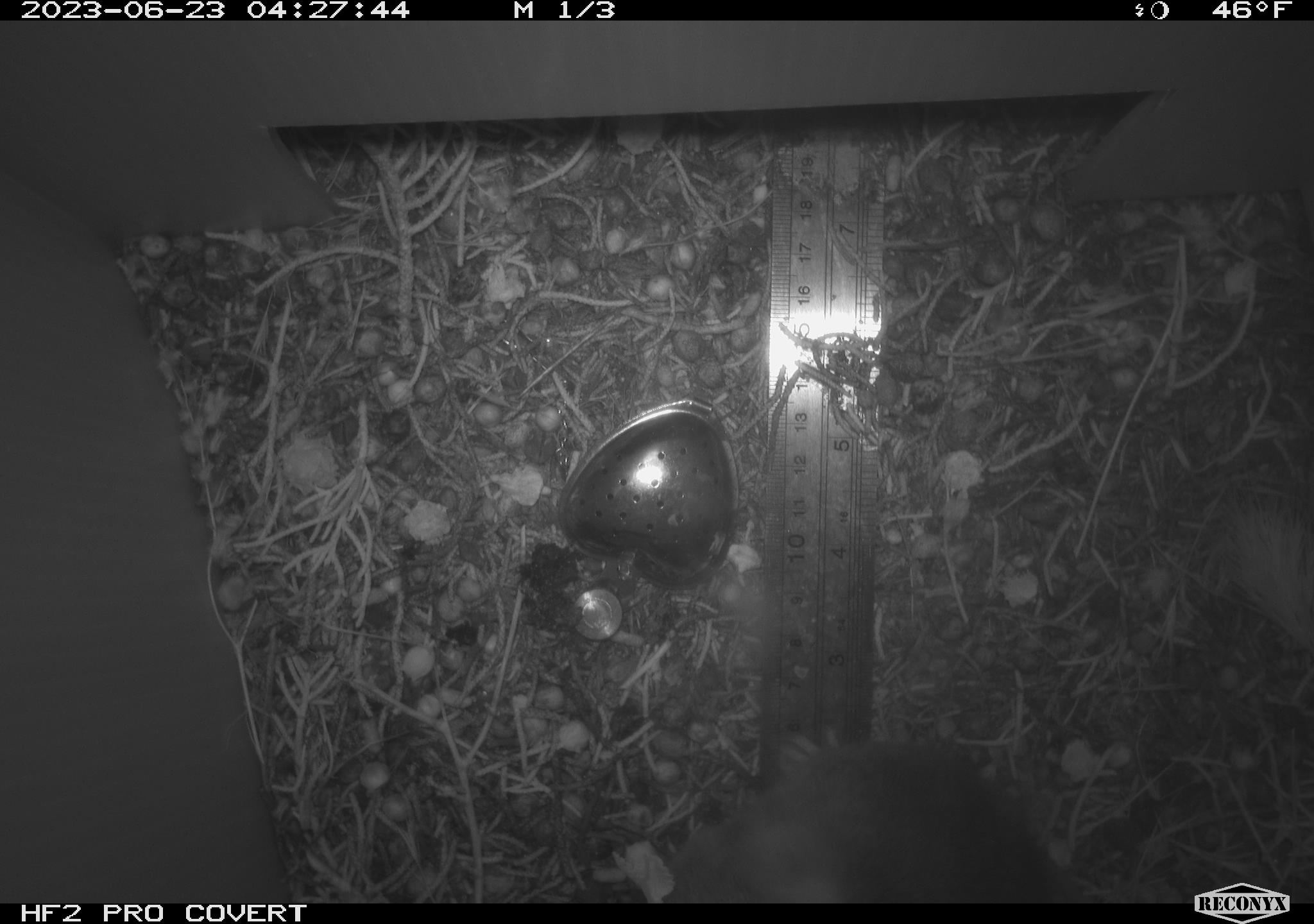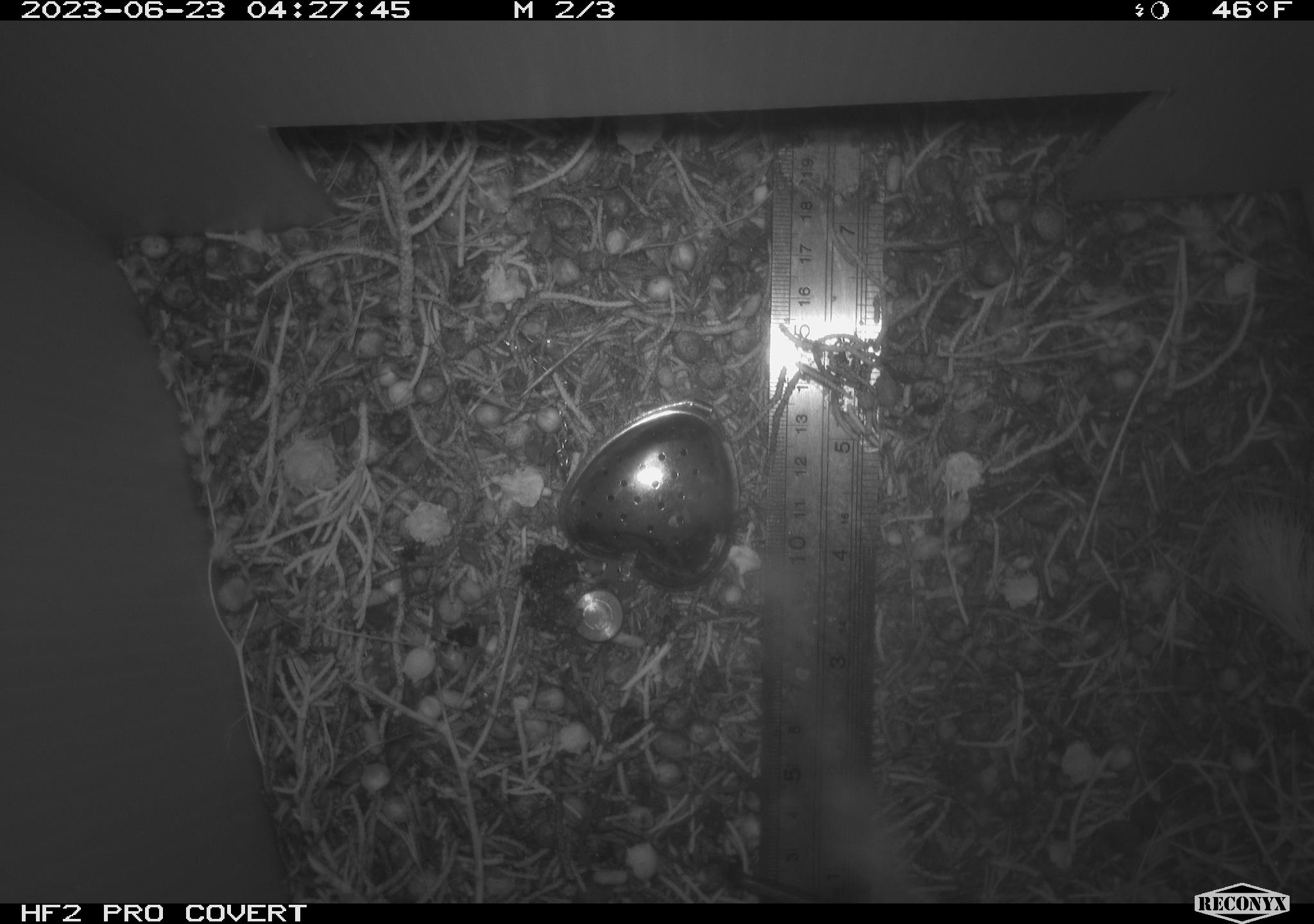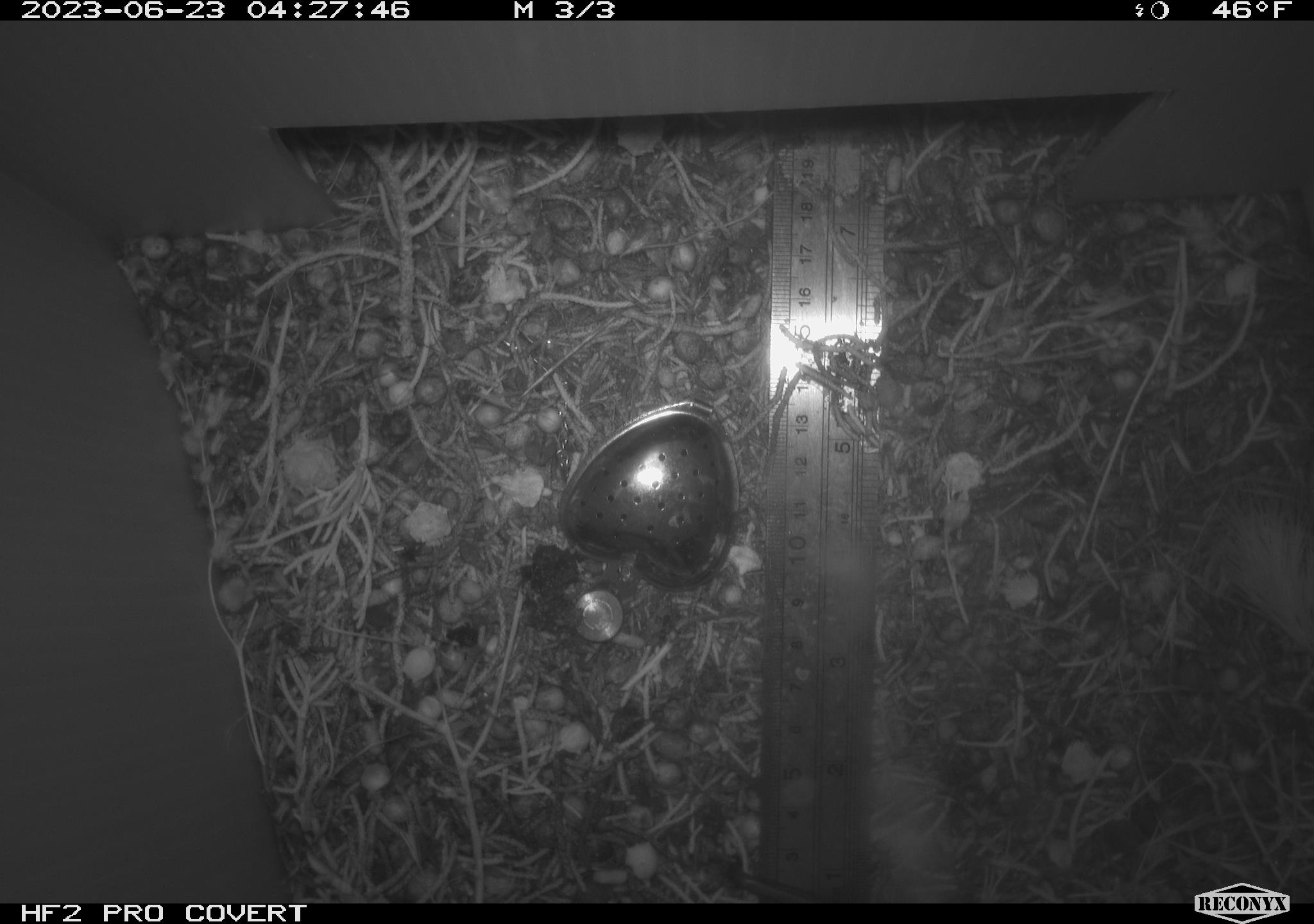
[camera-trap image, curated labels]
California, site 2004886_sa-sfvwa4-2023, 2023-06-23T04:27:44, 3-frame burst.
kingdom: Animalia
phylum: Chordata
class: Mammalia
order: Rodentia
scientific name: Rodentia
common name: mouse species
Mouse species (Rodentia).